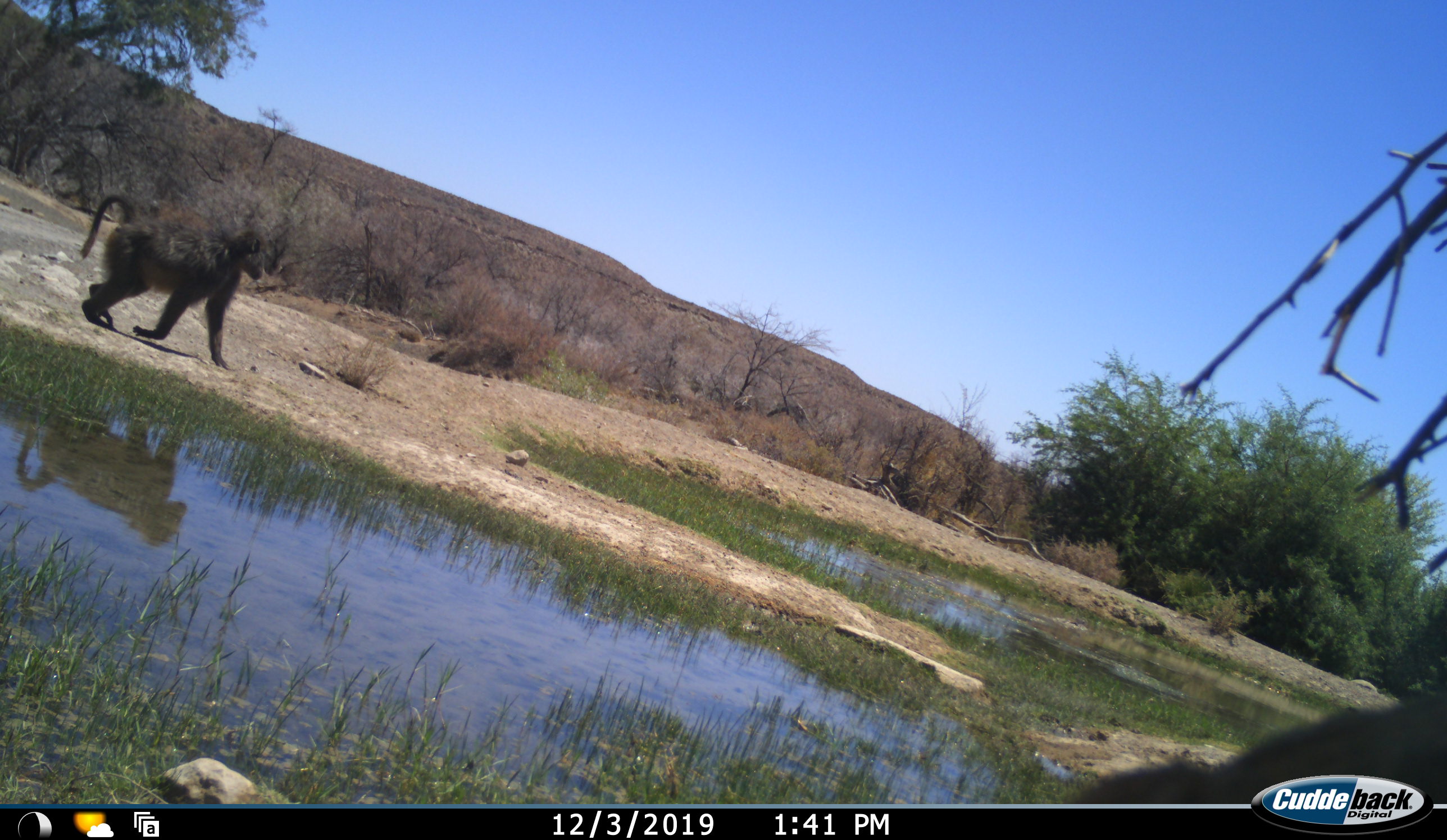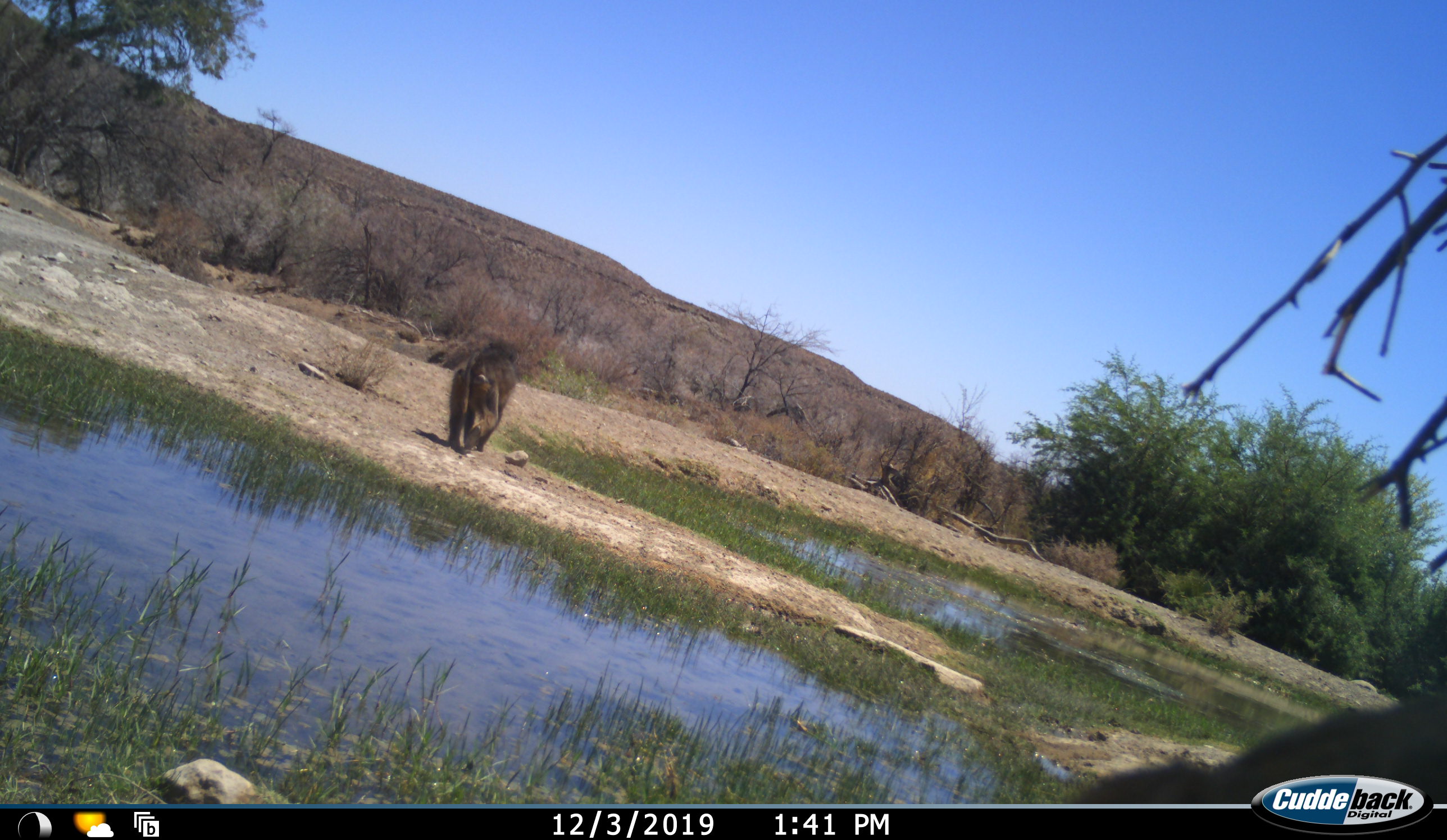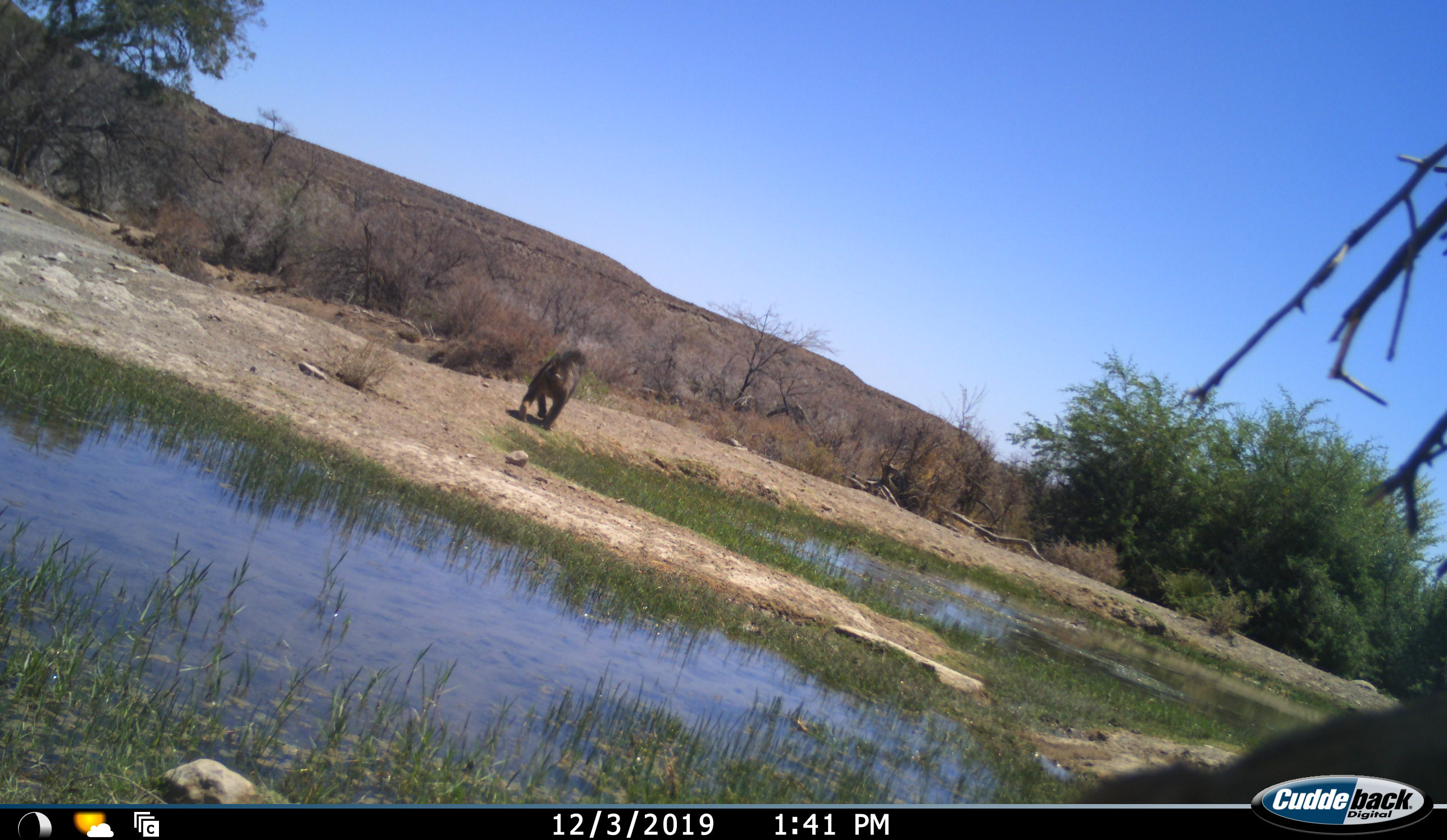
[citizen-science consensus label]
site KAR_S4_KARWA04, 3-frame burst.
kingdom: Animalia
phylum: Chordata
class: Mammalia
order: Primates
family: Cercopithecidae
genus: Papio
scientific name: Papio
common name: baboon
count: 1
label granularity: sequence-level